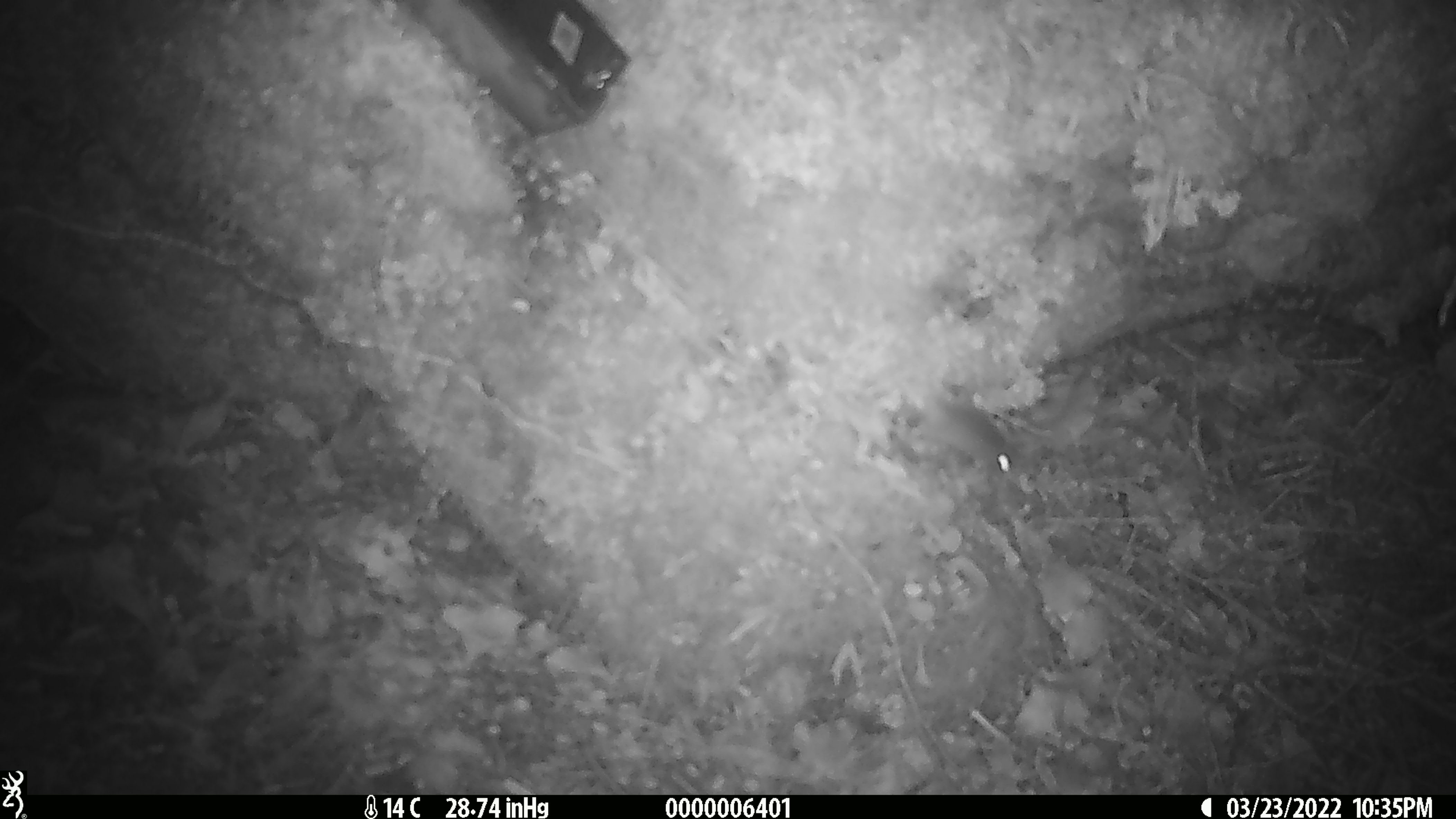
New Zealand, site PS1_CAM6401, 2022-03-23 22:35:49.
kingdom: Animalia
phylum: Chordata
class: Mammalia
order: Rodentia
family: Muridae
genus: Mus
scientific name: Mus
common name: mouse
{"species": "mouse (Mus)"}